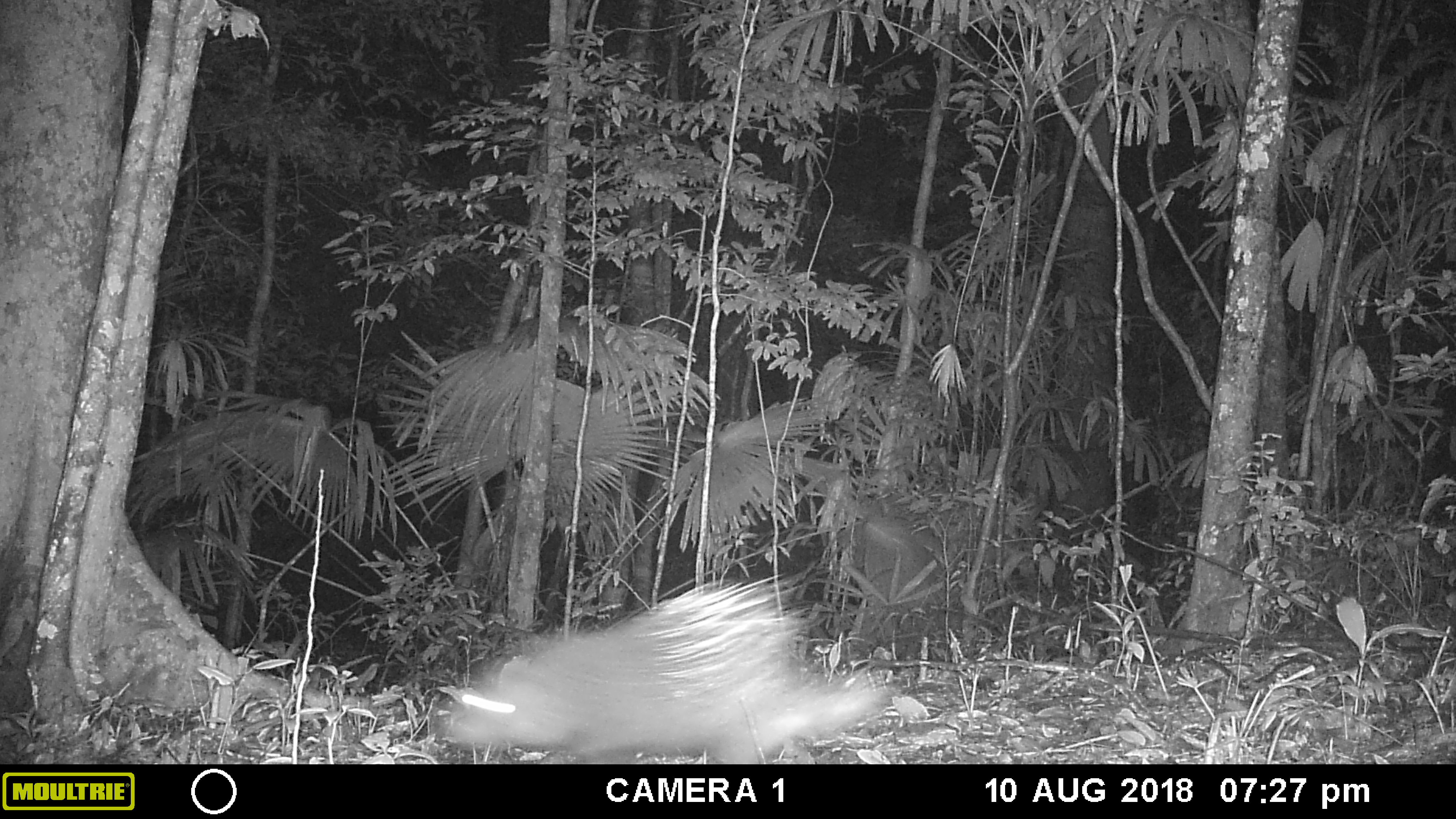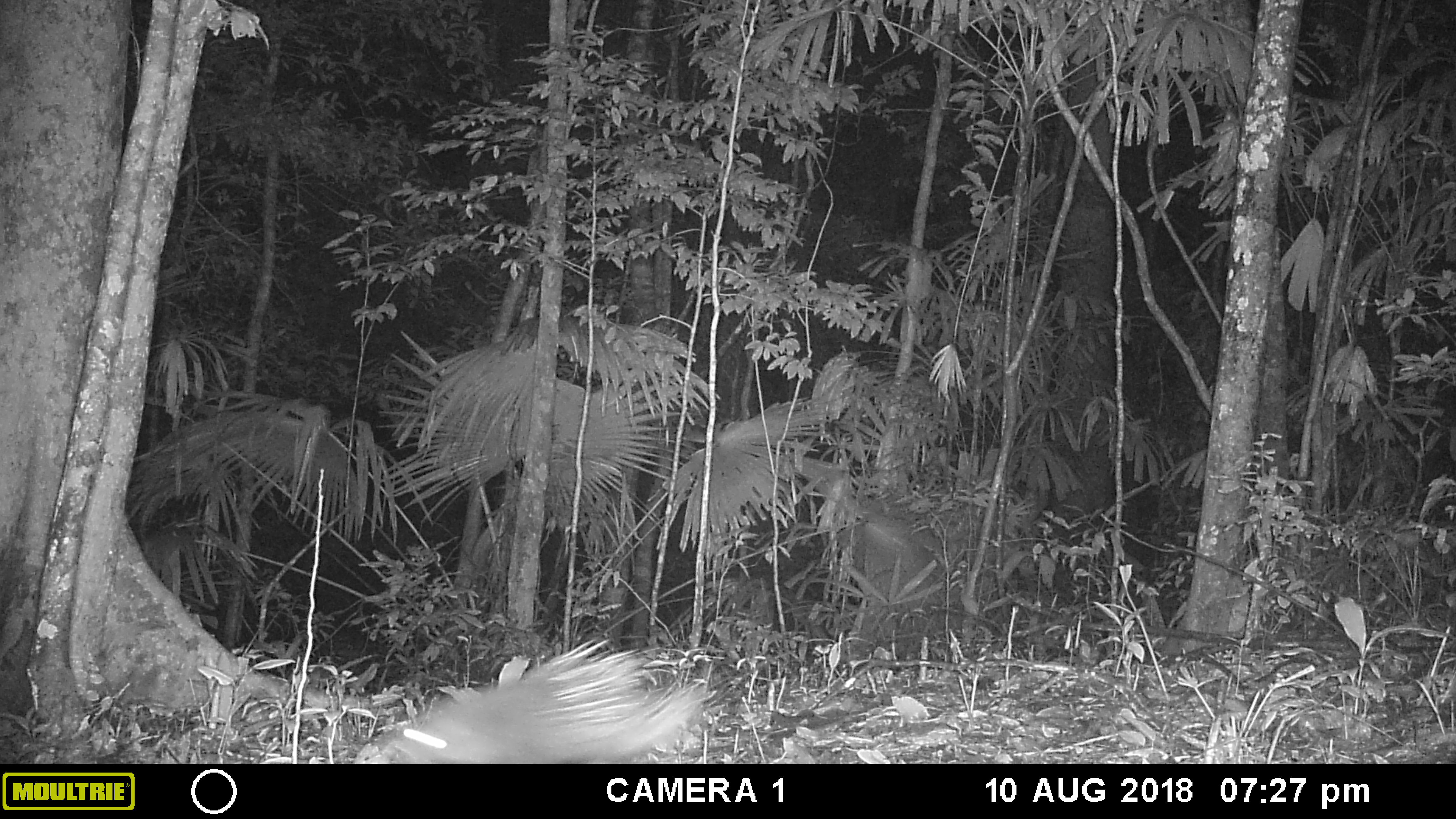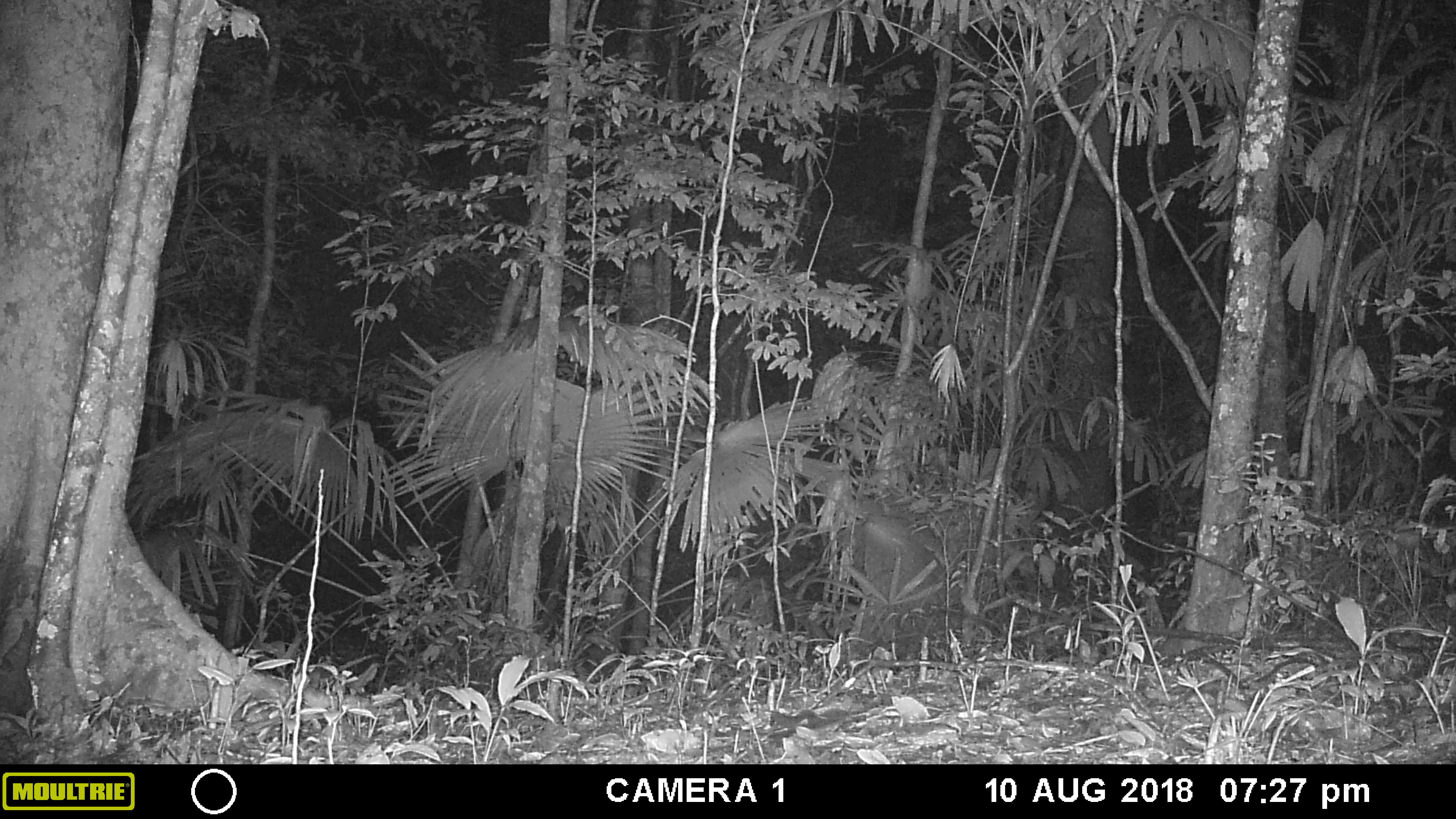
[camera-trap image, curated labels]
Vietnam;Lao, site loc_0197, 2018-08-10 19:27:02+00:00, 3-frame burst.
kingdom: Animalia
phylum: Chordata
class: Mammalia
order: Rodentia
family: Hystricidae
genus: Hystrix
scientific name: Hystrix brachyura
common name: malayan porcupine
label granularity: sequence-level